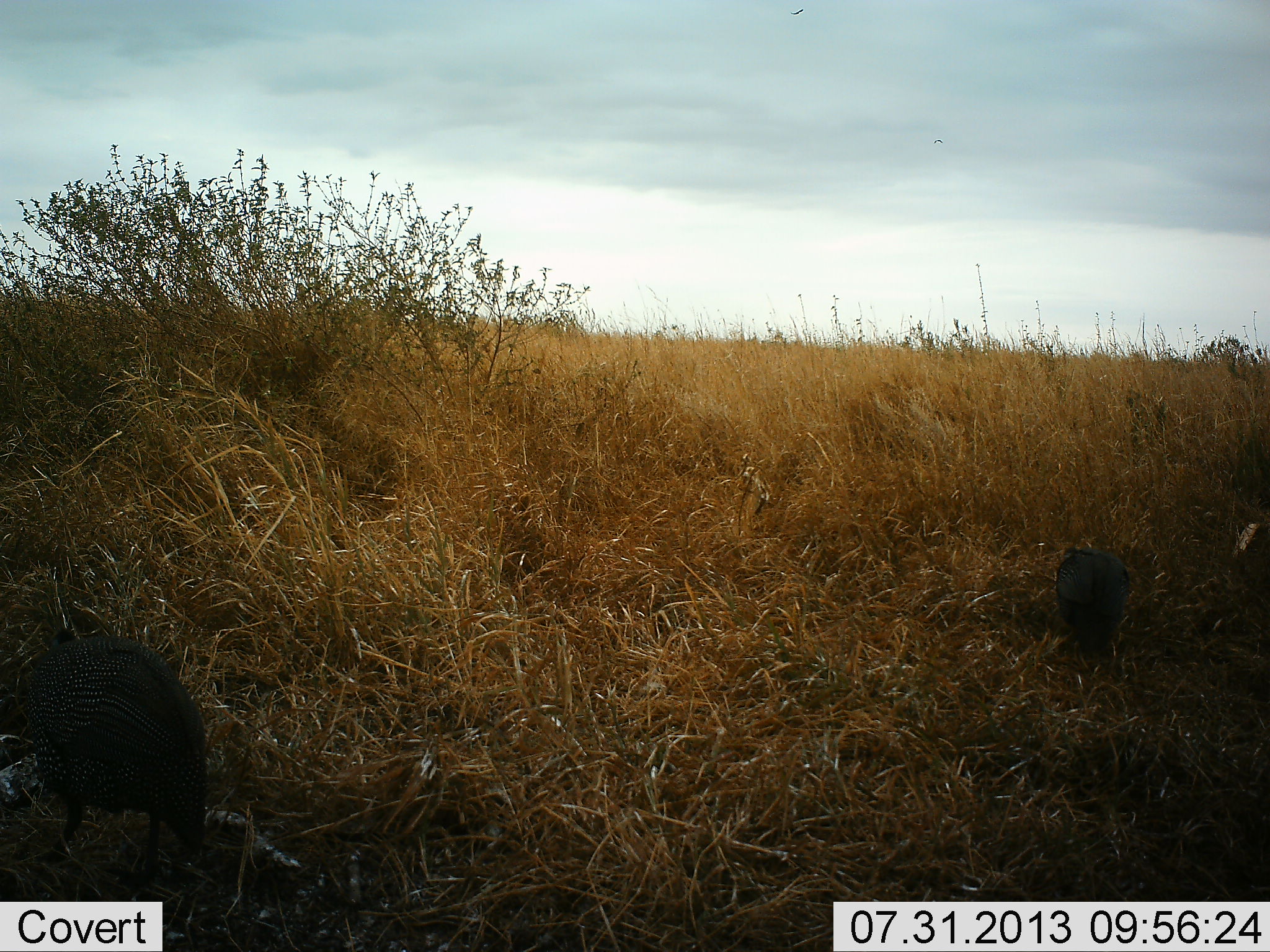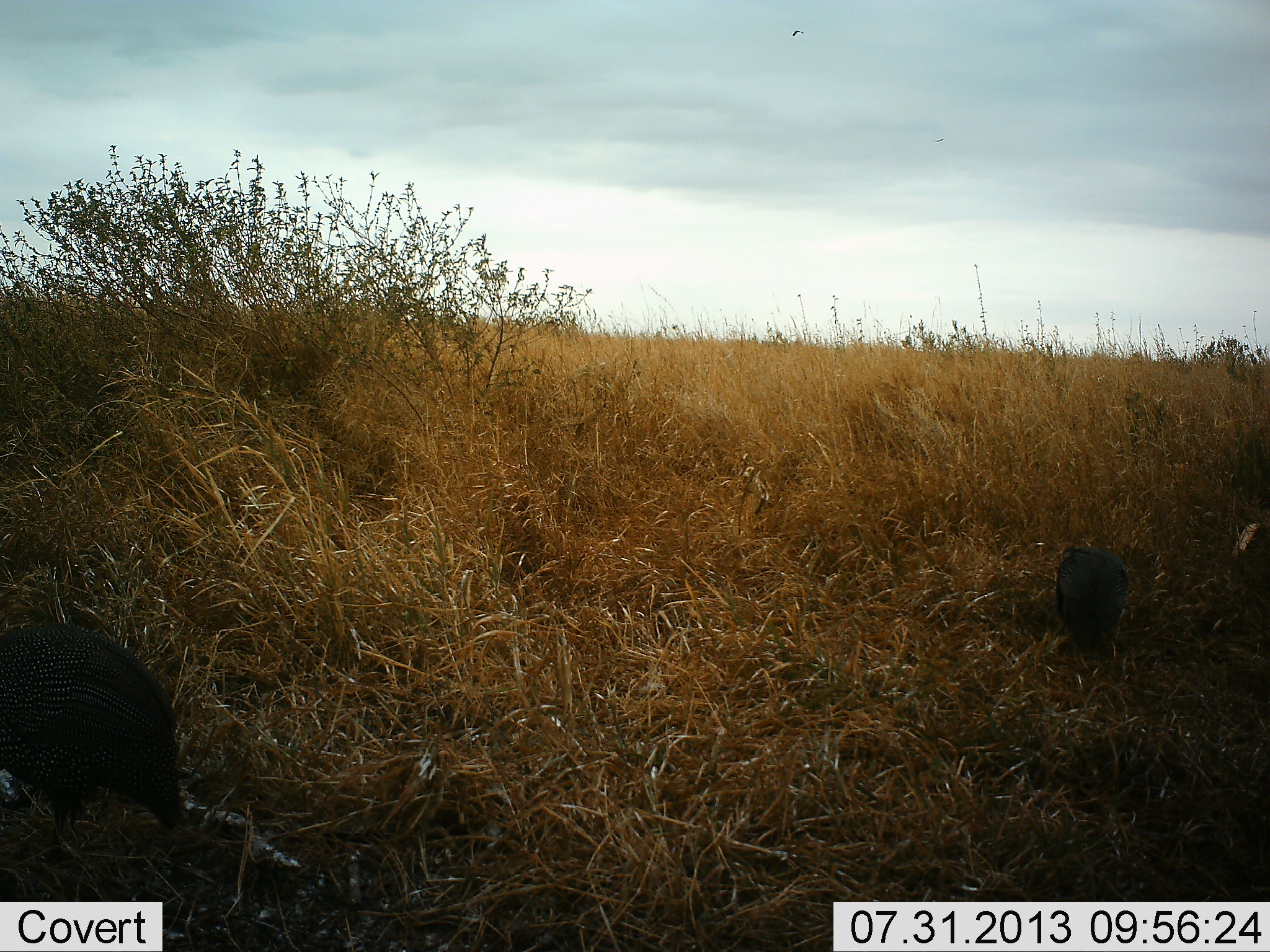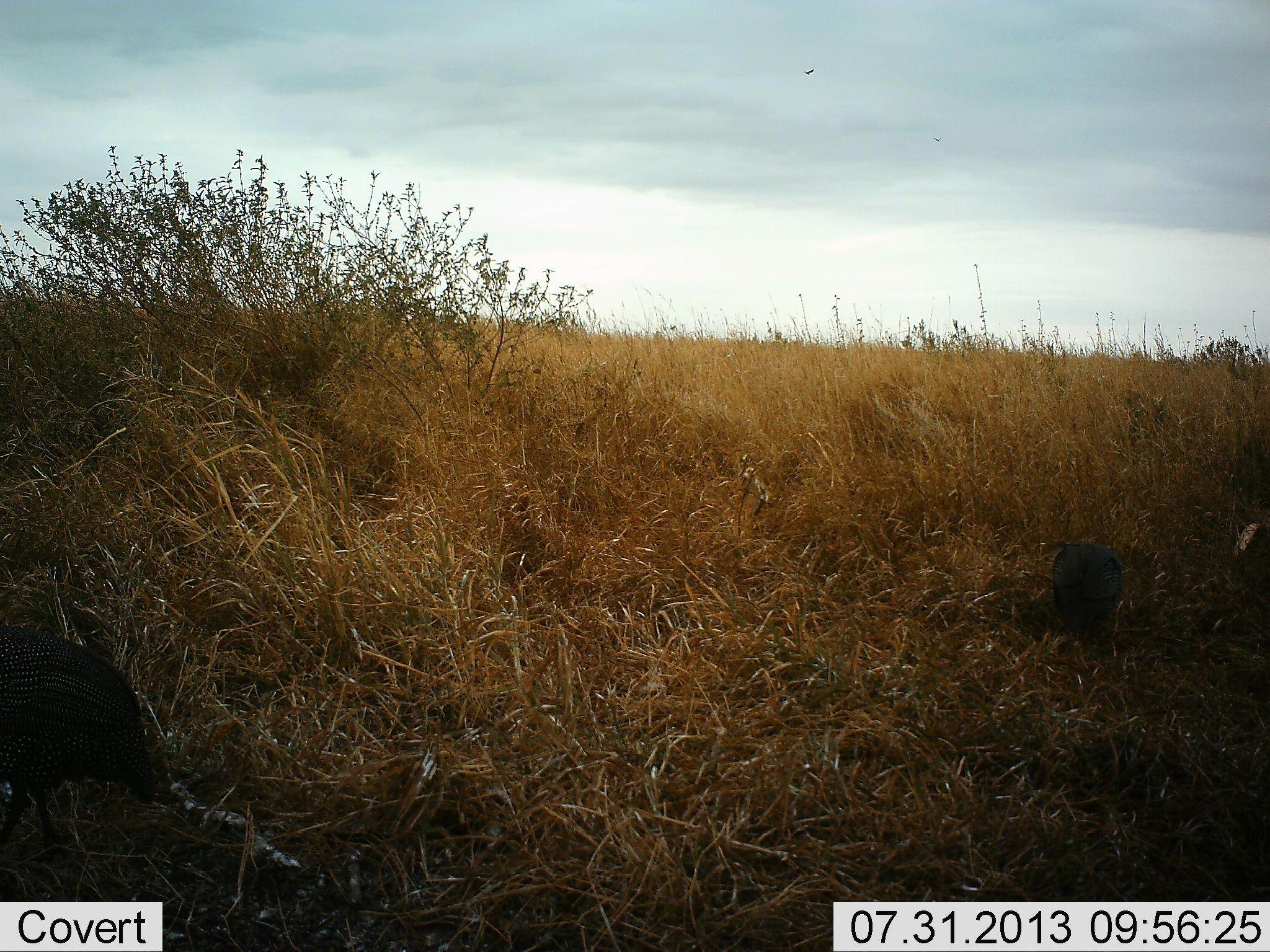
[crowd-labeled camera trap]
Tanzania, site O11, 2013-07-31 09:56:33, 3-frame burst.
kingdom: Animalia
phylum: Chordata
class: Aves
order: Galliformes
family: Numididae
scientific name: Numididae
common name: guinea fowl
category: guineafowl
Guineafowl (guinea fowl) (Numididae), count 2. Behavior (volunteer vote fractions): standing 18%, resting 0%, moving 64%, interacting 0%. Young present (vote fraction): 9%. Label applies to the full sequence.